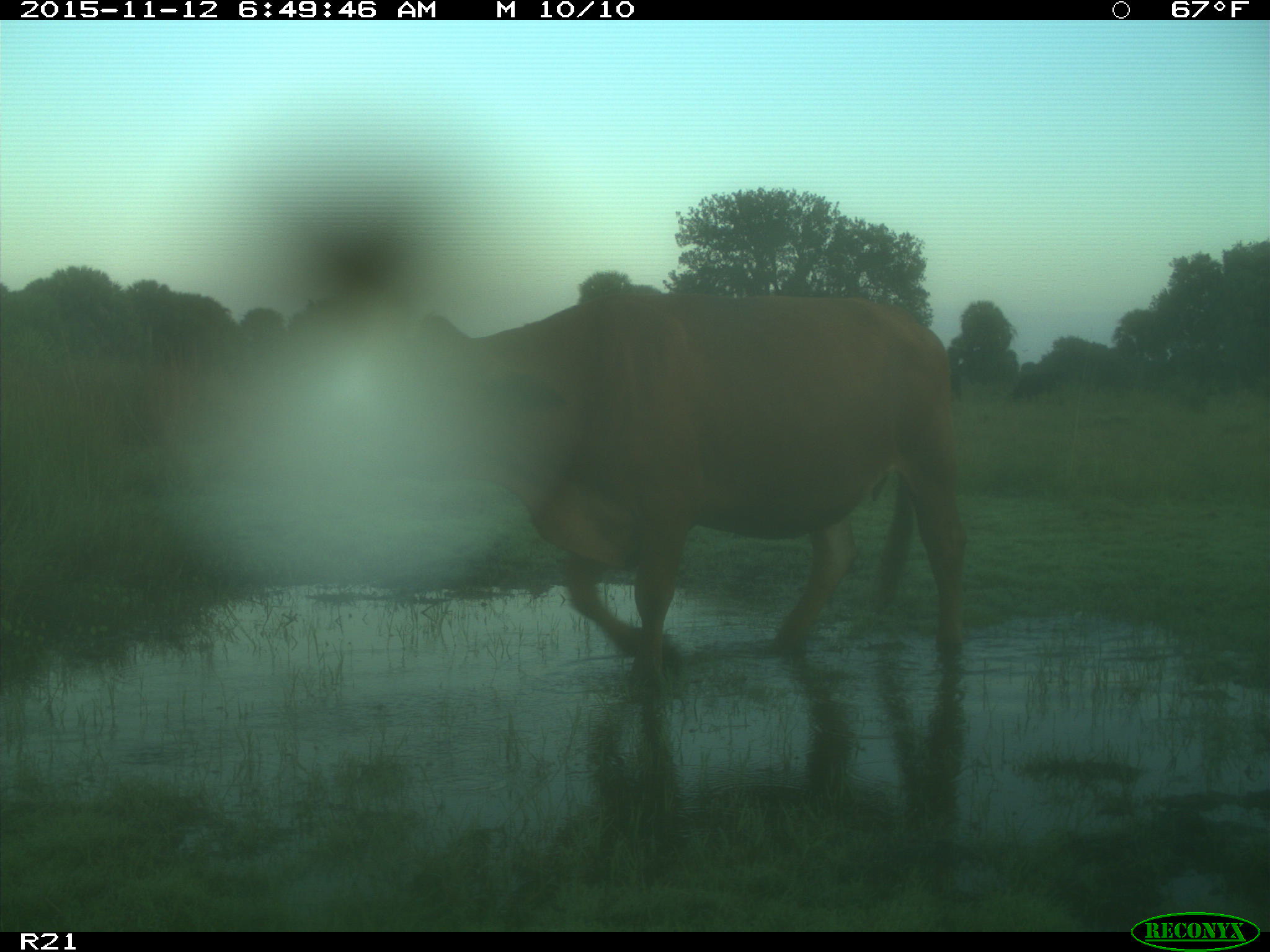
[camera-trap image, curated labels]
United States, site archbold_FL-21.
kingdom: Animalia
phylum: Chordata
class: Mammalia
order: Artiodactyla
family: Bovidae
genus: Bos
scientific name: Bos taurus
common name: domestic cow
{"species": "Bos taurus (domestic cow)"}